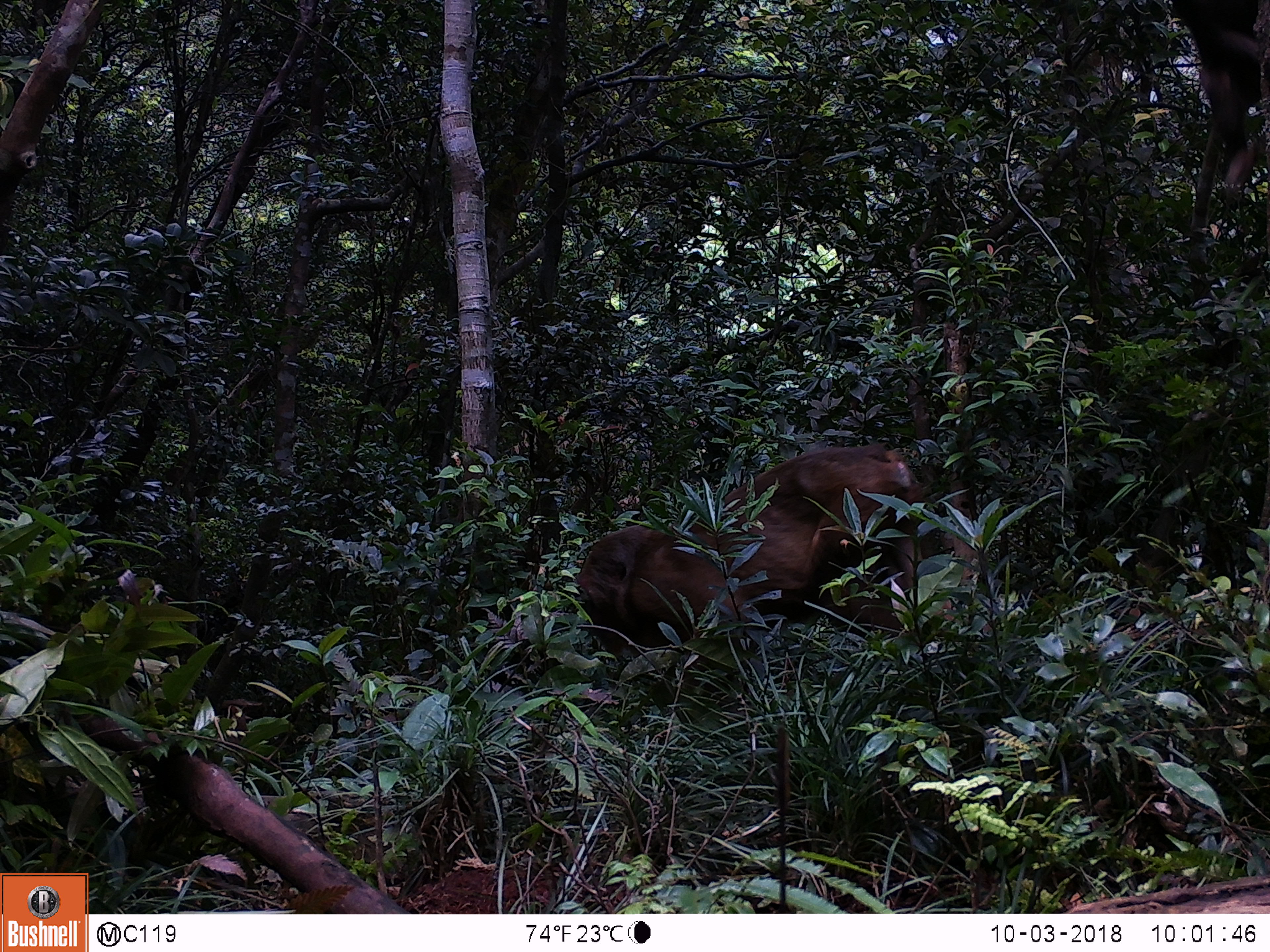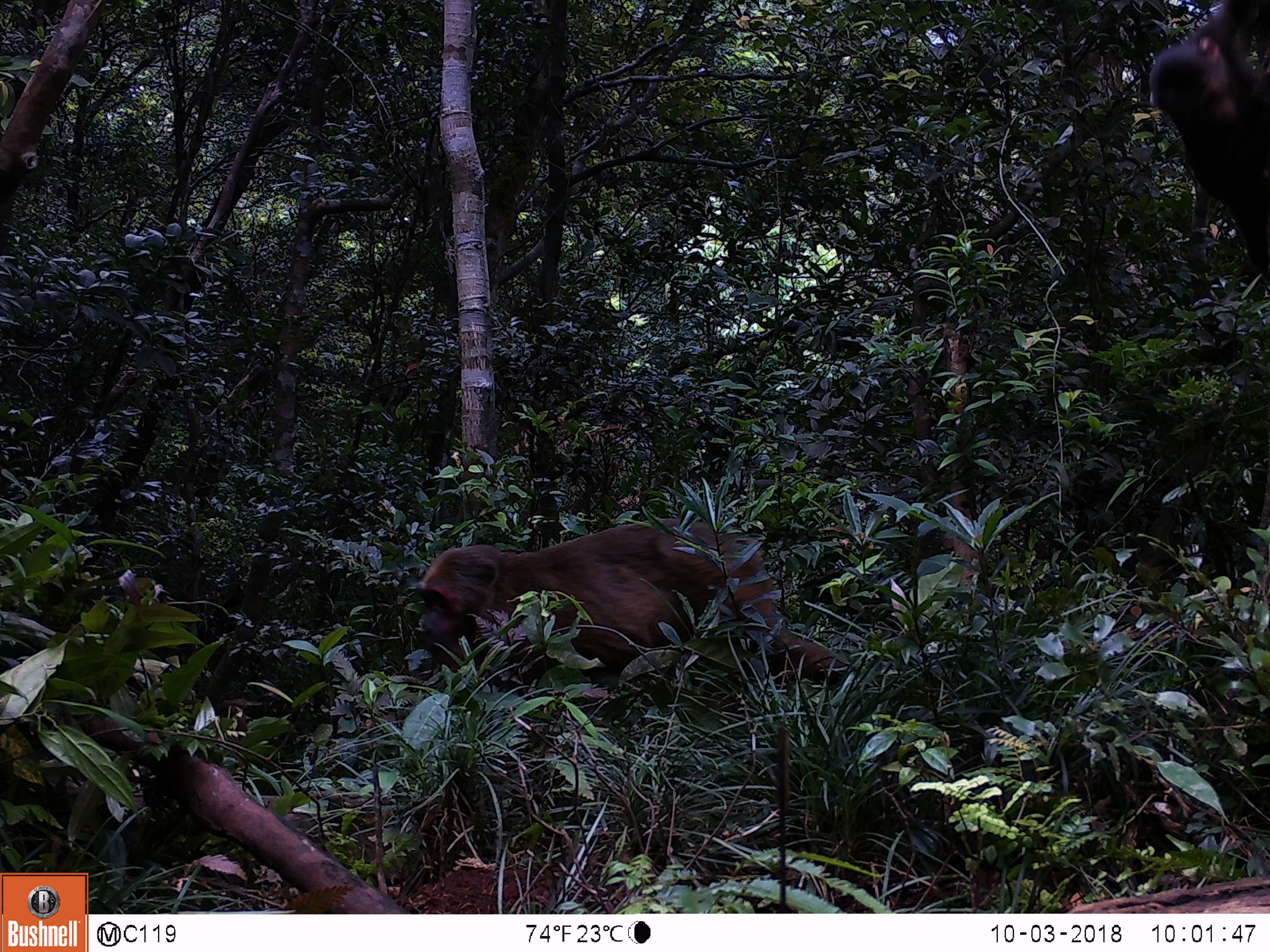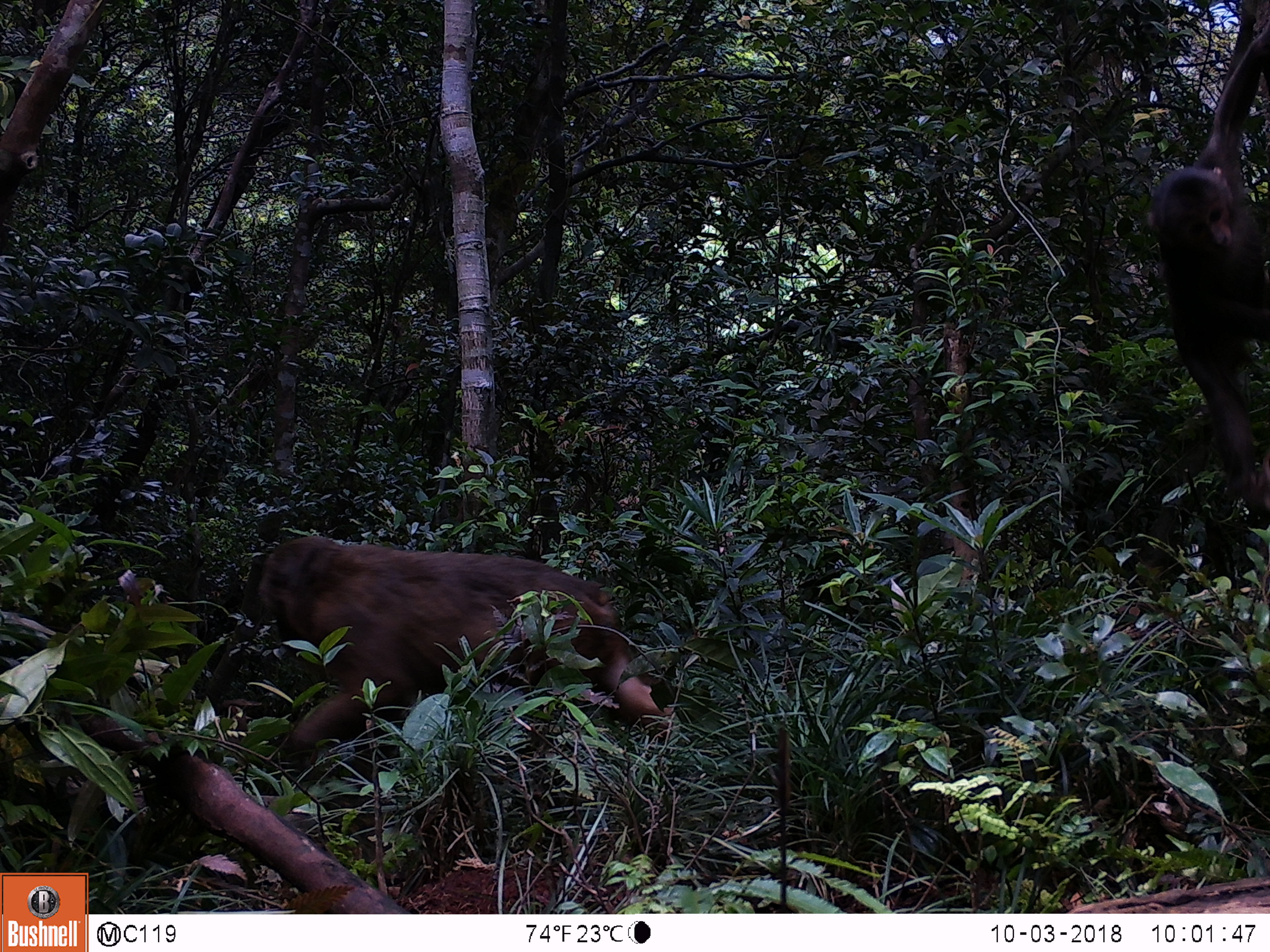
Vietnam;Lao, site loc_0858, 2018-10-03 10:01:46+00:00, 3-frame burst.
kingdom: Animalia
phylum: Chordata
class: Mammalia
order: Primates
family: Cercopithecidae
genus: Macaca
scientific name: Macaca arctoides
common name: stump-tailed macaque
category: stump tailed macaque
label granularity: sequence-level